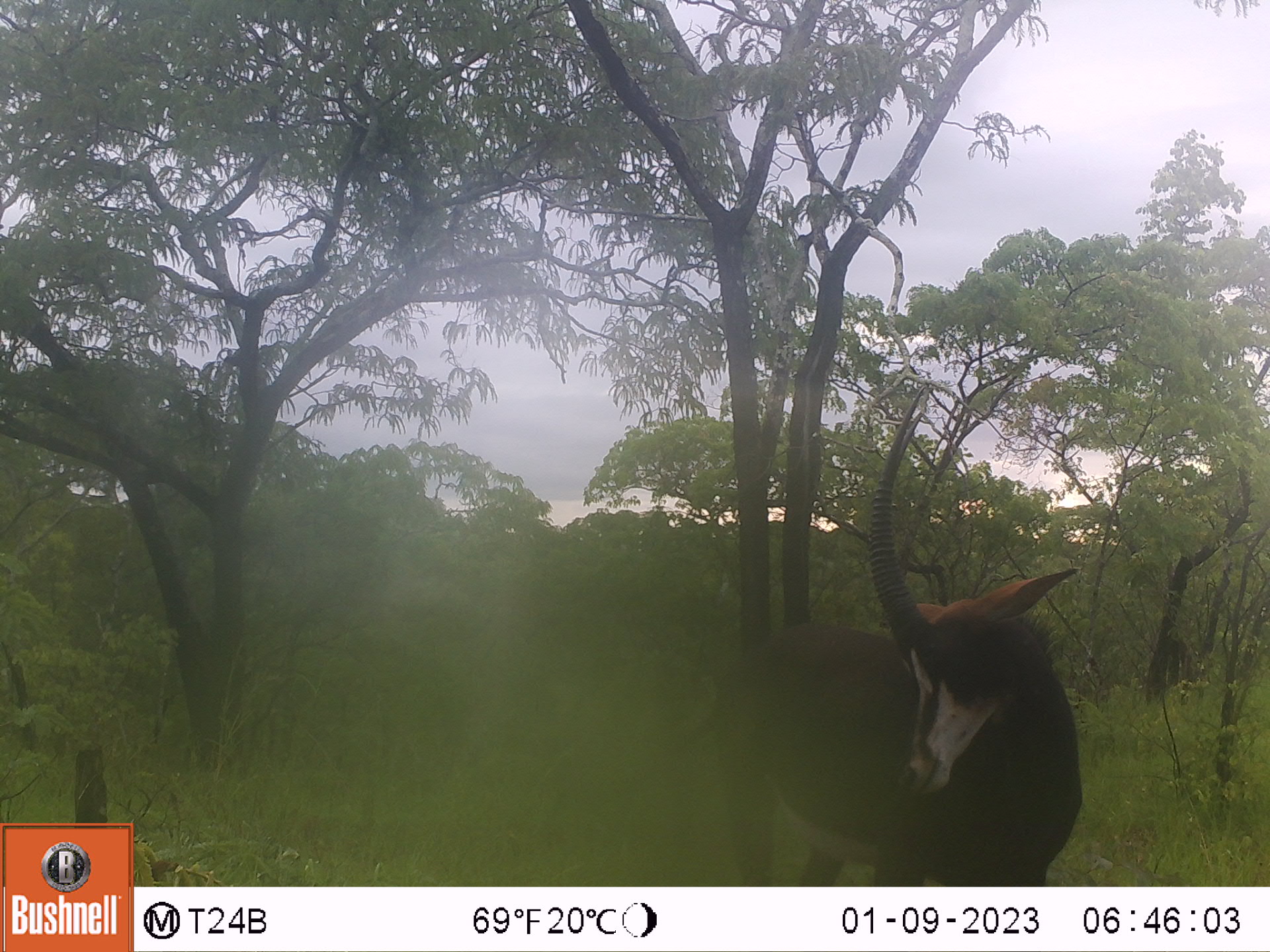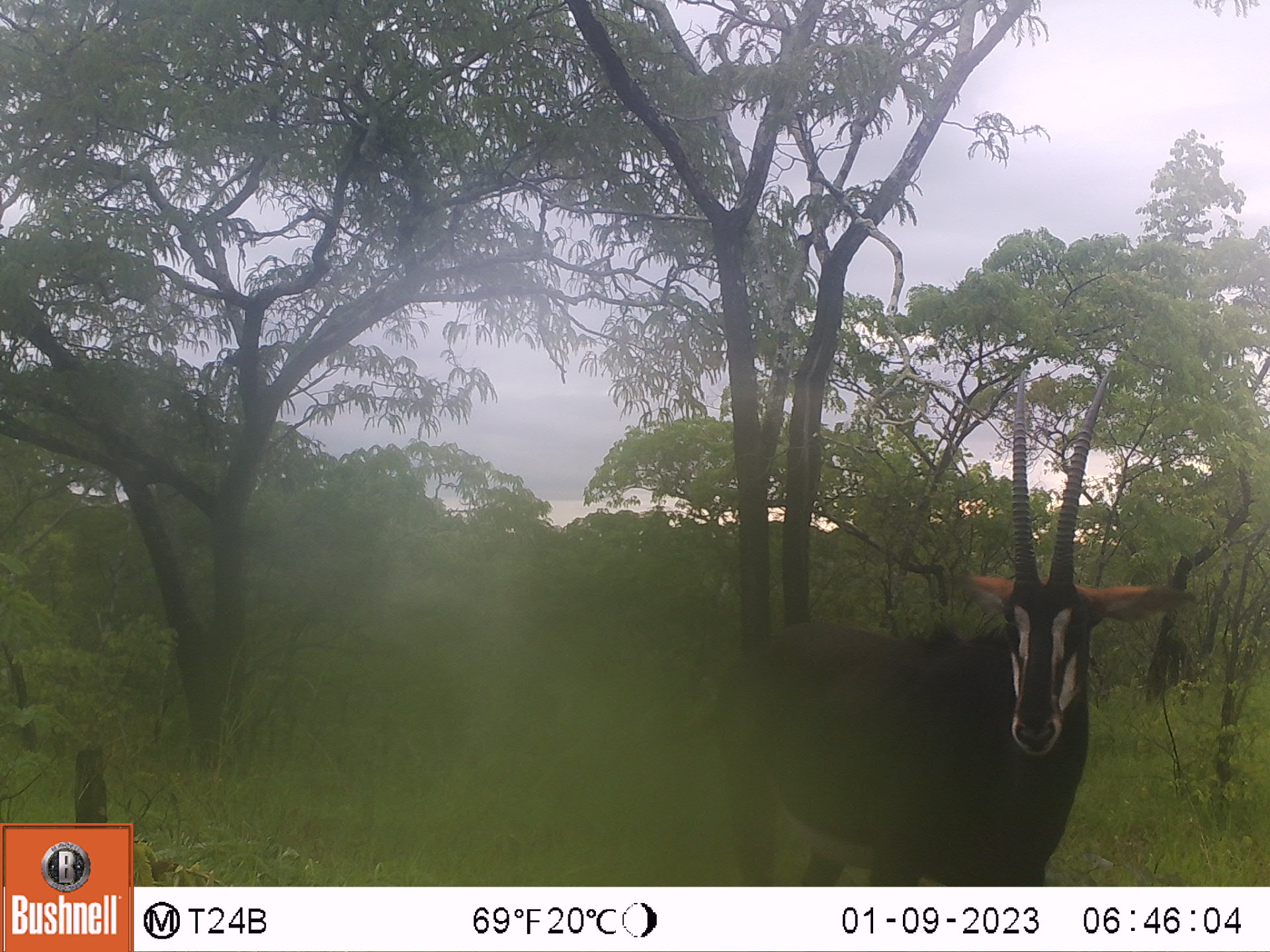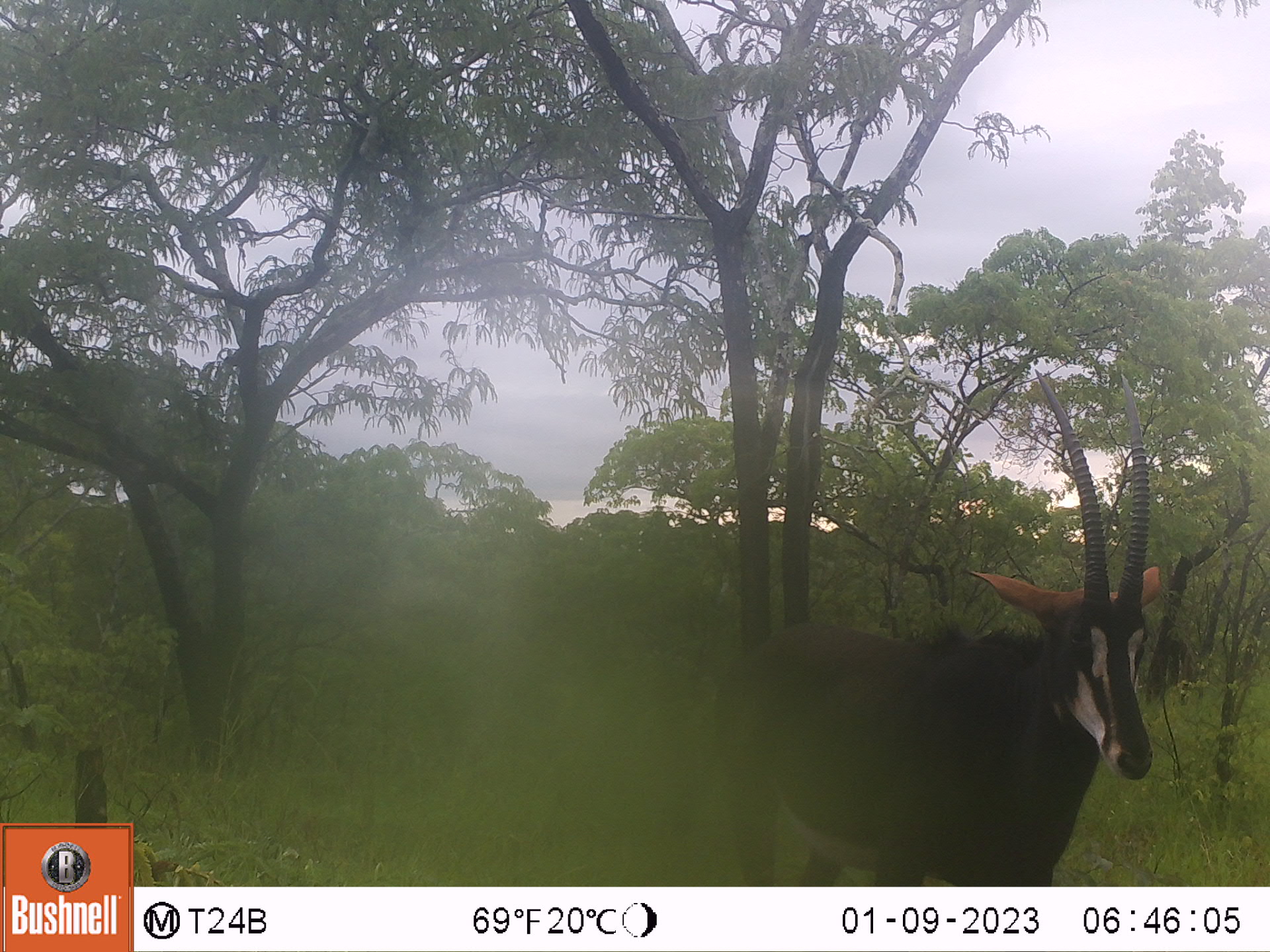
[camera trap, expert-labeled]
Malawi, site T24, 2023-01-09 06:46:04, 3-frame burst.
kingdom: Animalia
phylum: Chordata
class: Mammalia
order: Artiodactyla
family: Bovidae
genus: Hippotragus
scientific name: Hippotragus niger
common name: sable antelope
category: sable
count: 1